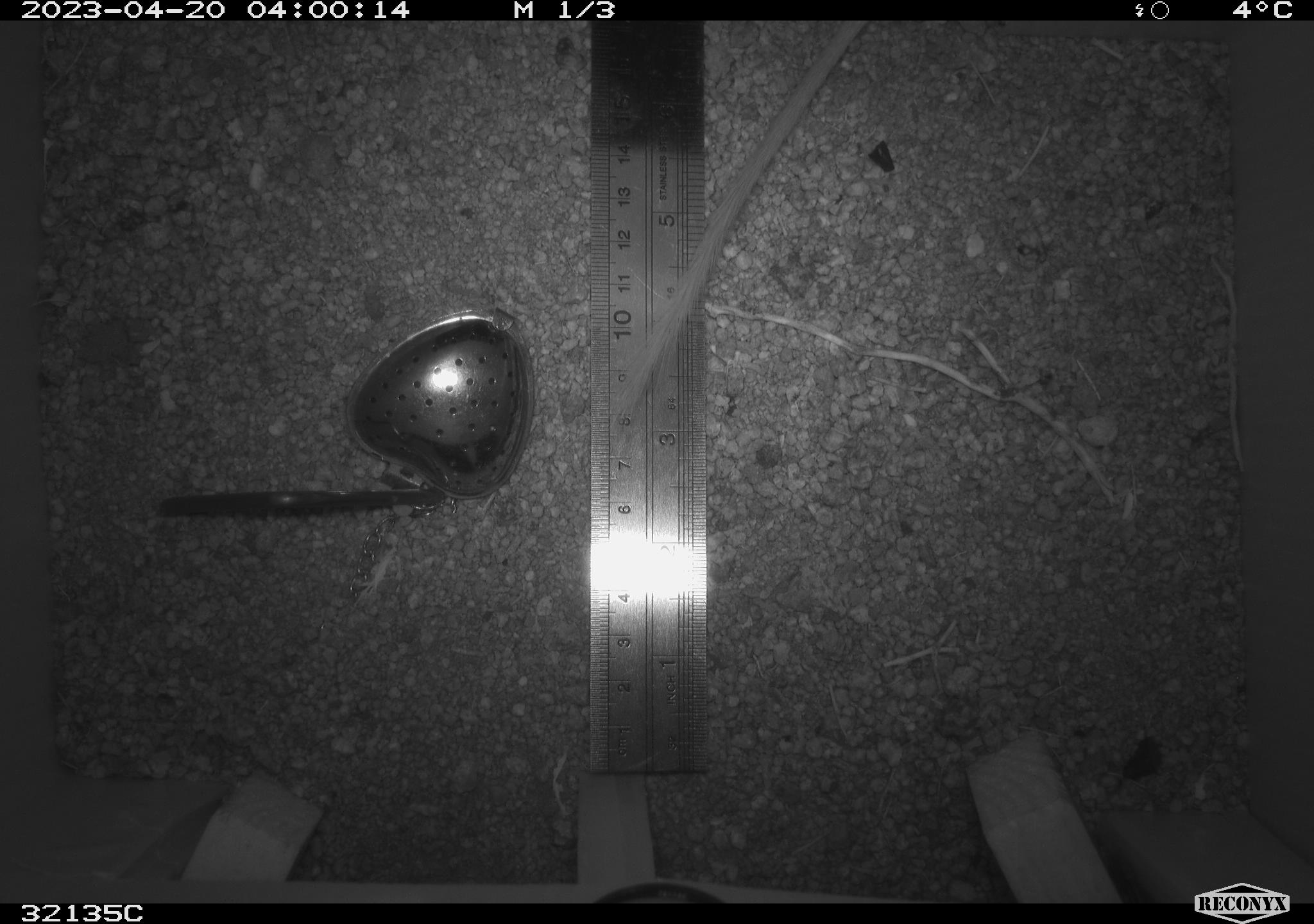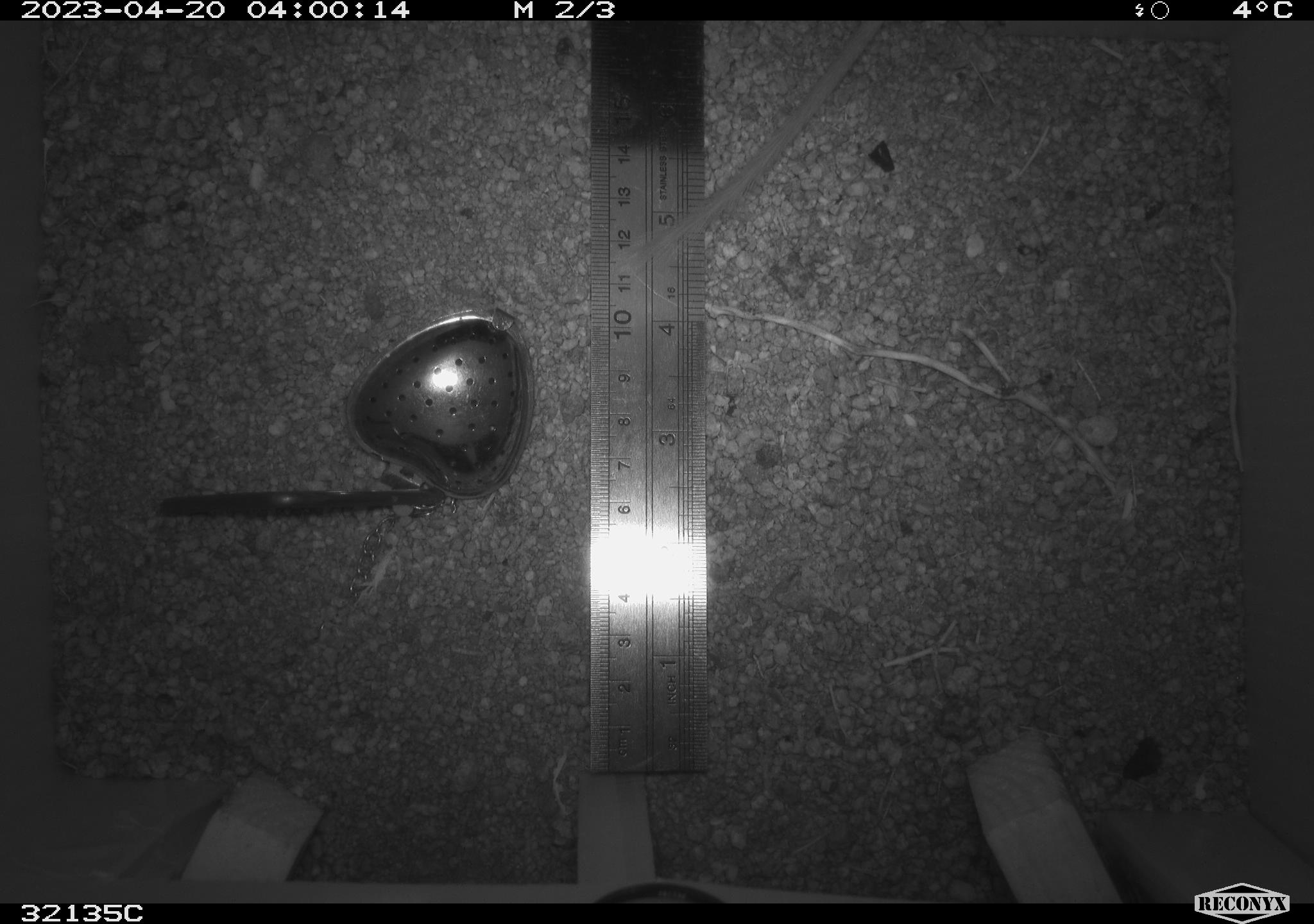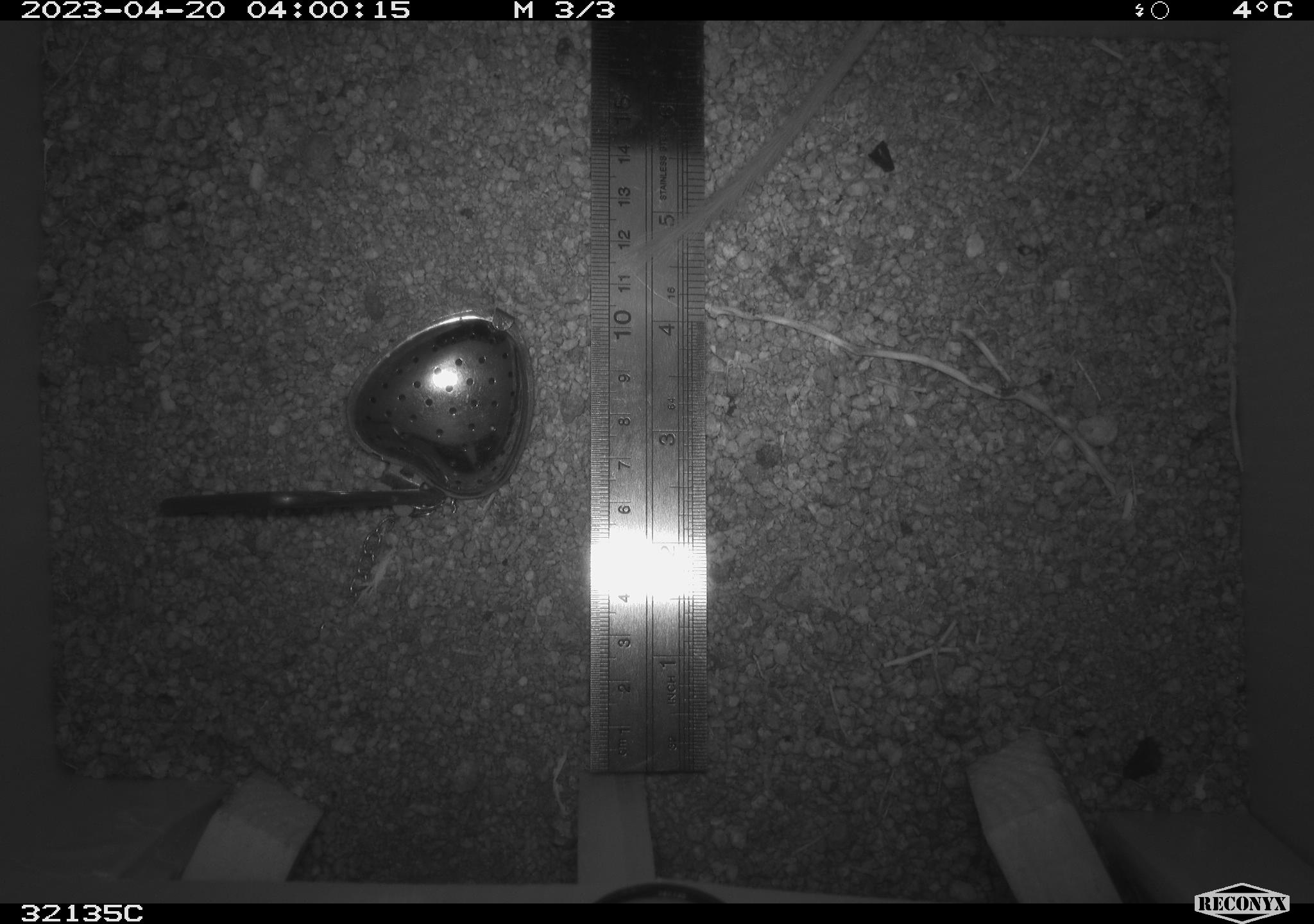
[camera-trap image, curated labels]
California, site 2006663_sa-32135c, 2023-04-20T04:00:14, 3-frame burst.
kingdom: Animalia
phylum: Chordata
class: Mammalia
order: Rodentia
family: Heteromyidae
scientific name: Heteromyidae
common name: kangaroo rats and pocket mice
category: heteromyidae family